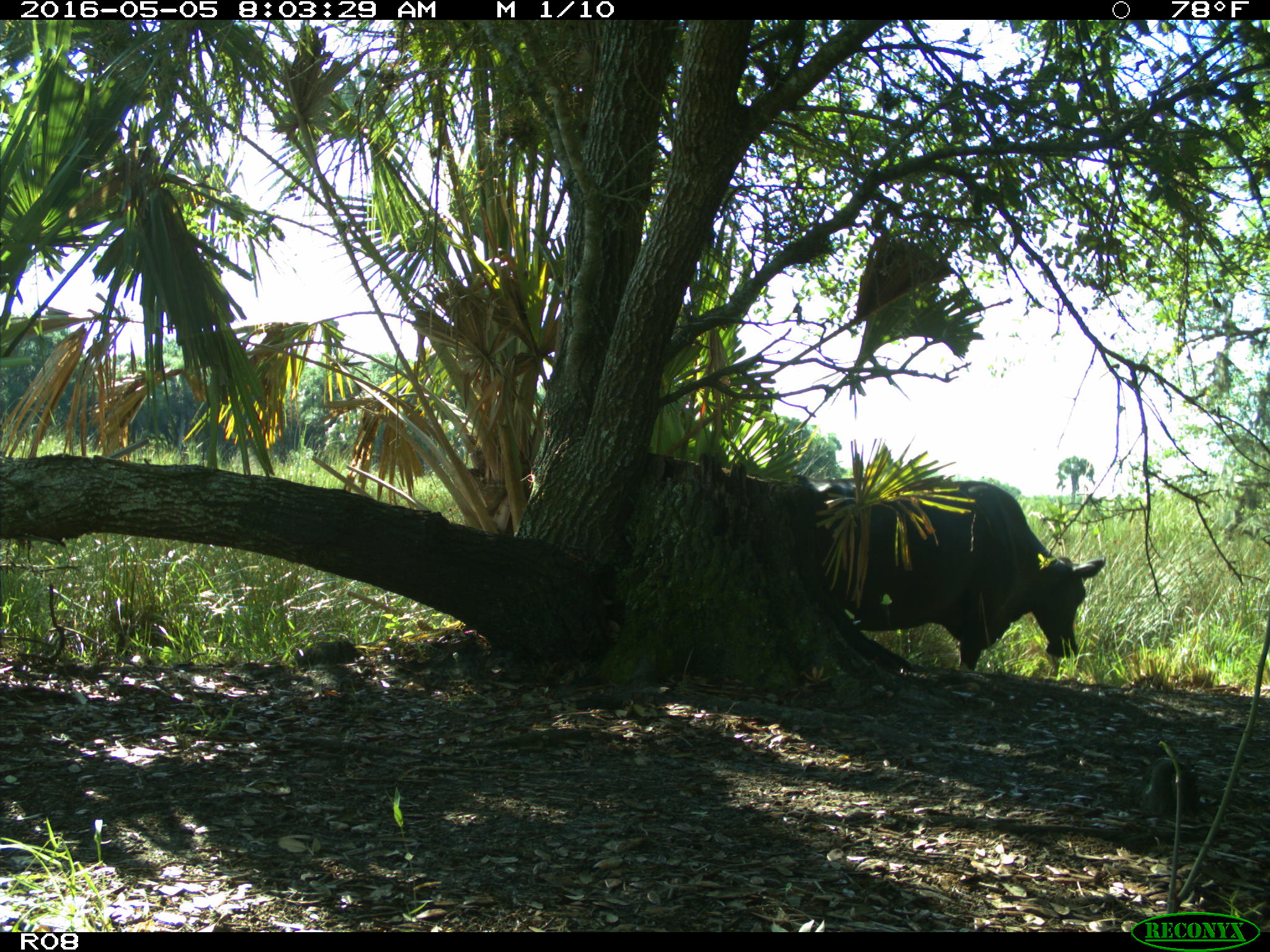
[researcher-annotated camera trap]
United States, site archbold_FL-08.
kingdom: Animalia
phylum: Chordata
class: Mammalia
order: Artiodactyla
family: Bovidae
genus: Bos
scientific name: Bos taurus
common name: domestic cow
Bos taurus (domestic cow).